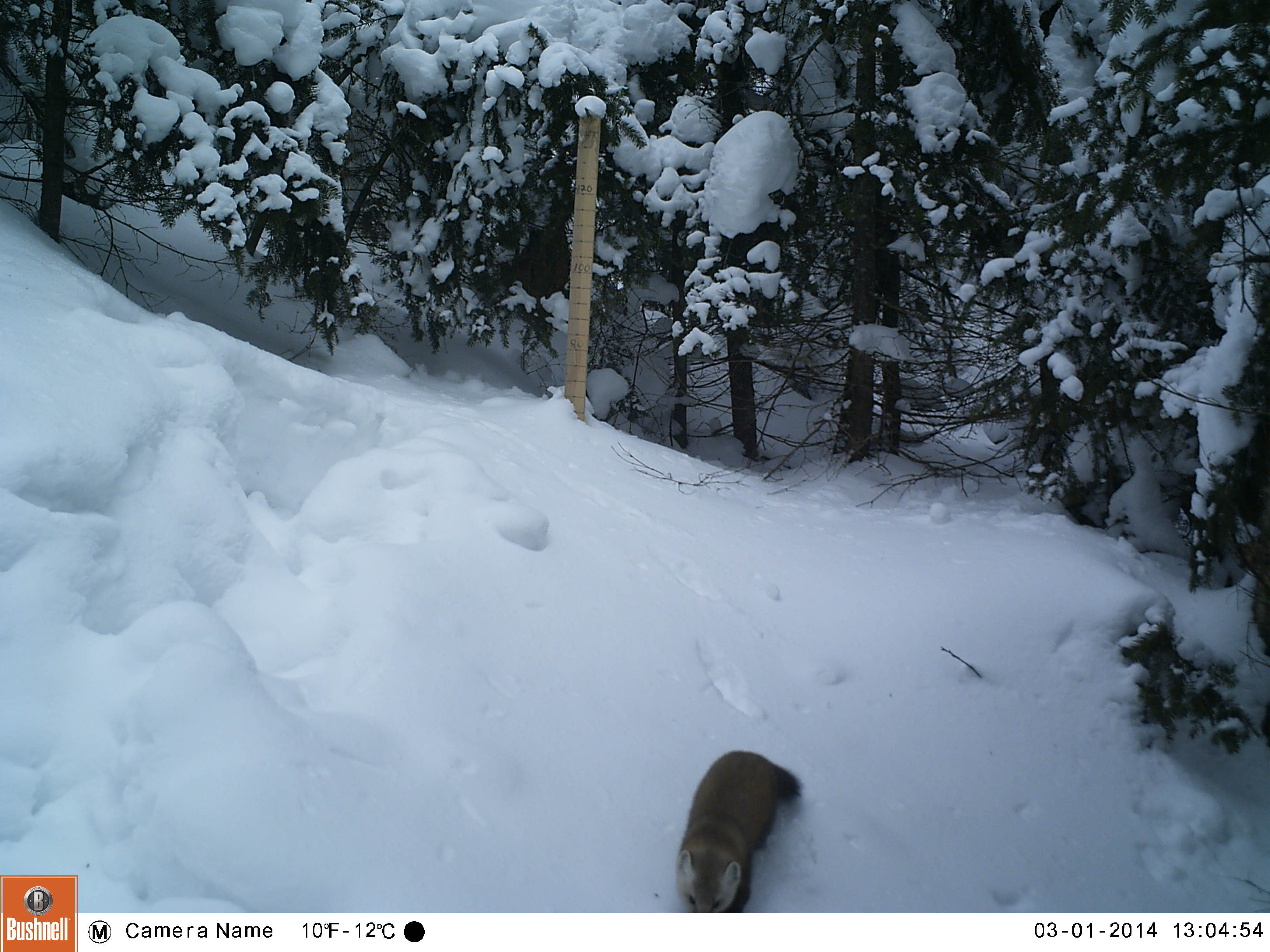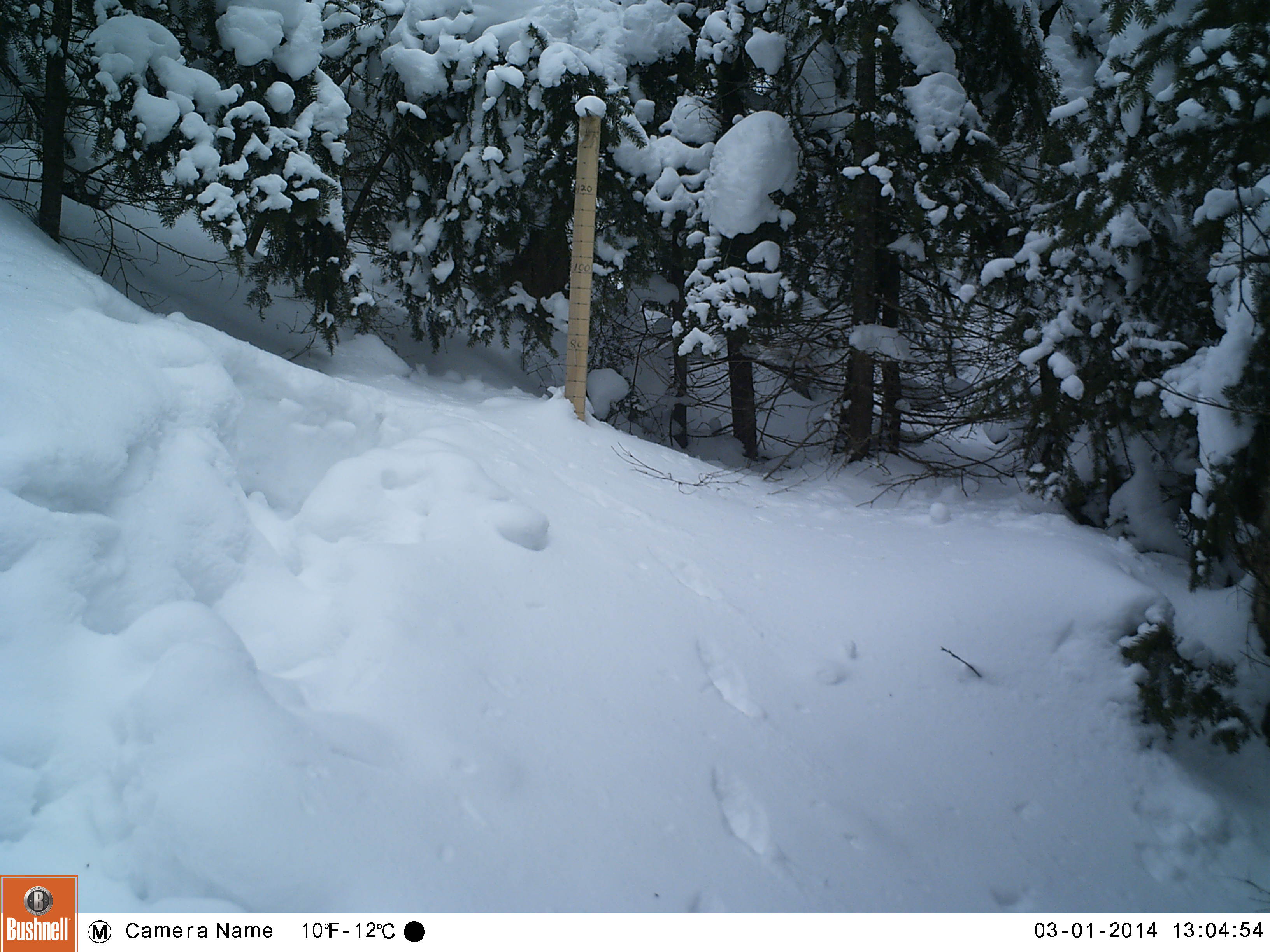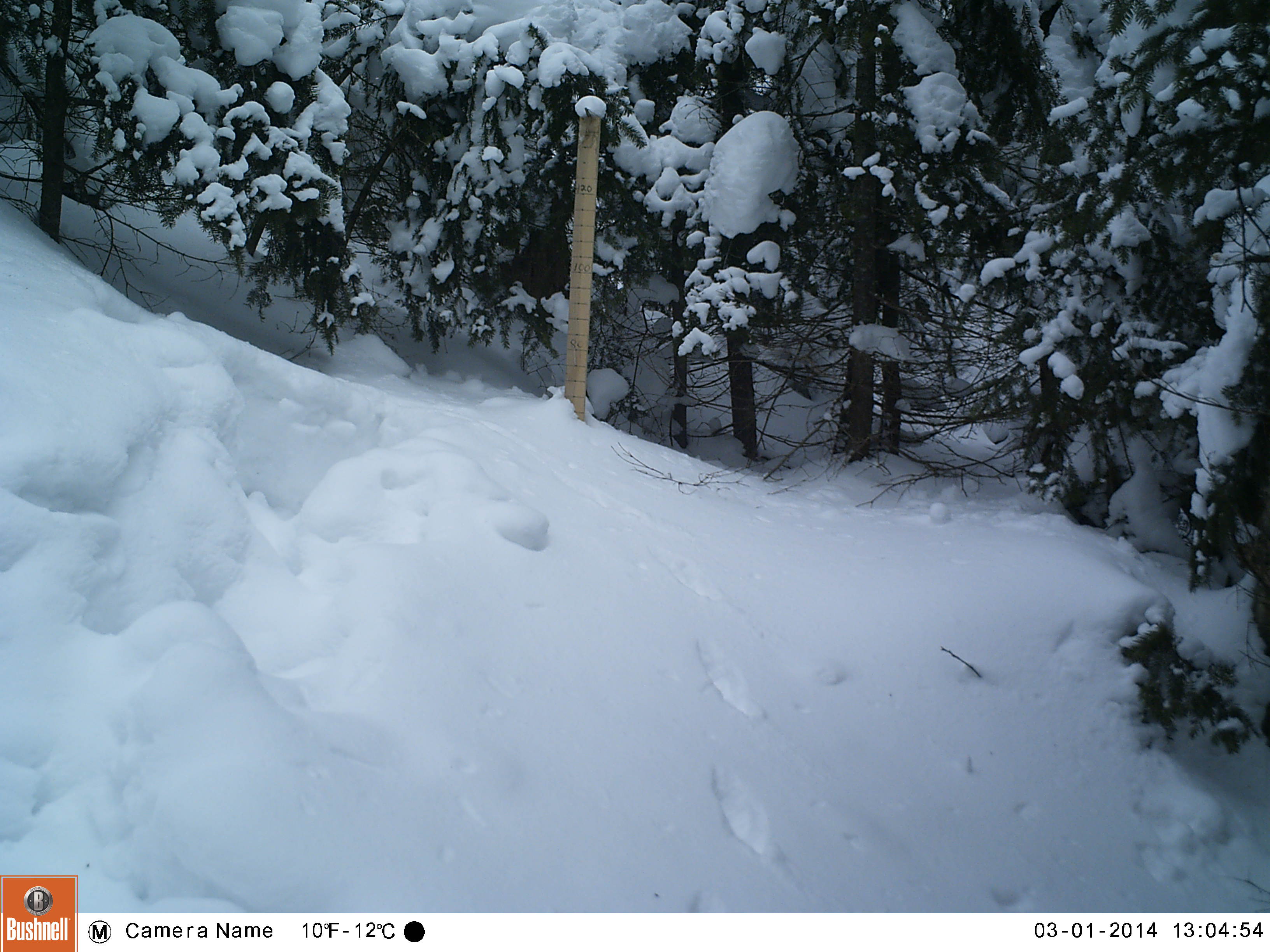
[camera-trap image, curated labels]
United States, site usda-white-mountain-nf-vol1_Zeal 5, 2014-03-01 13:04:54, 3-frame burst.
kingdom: Animalia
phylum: Chordata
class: Mammalia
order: Carnivora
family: Mustelidae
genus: Martes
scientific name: Martes americana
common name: american marten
American marten (Martes americana).